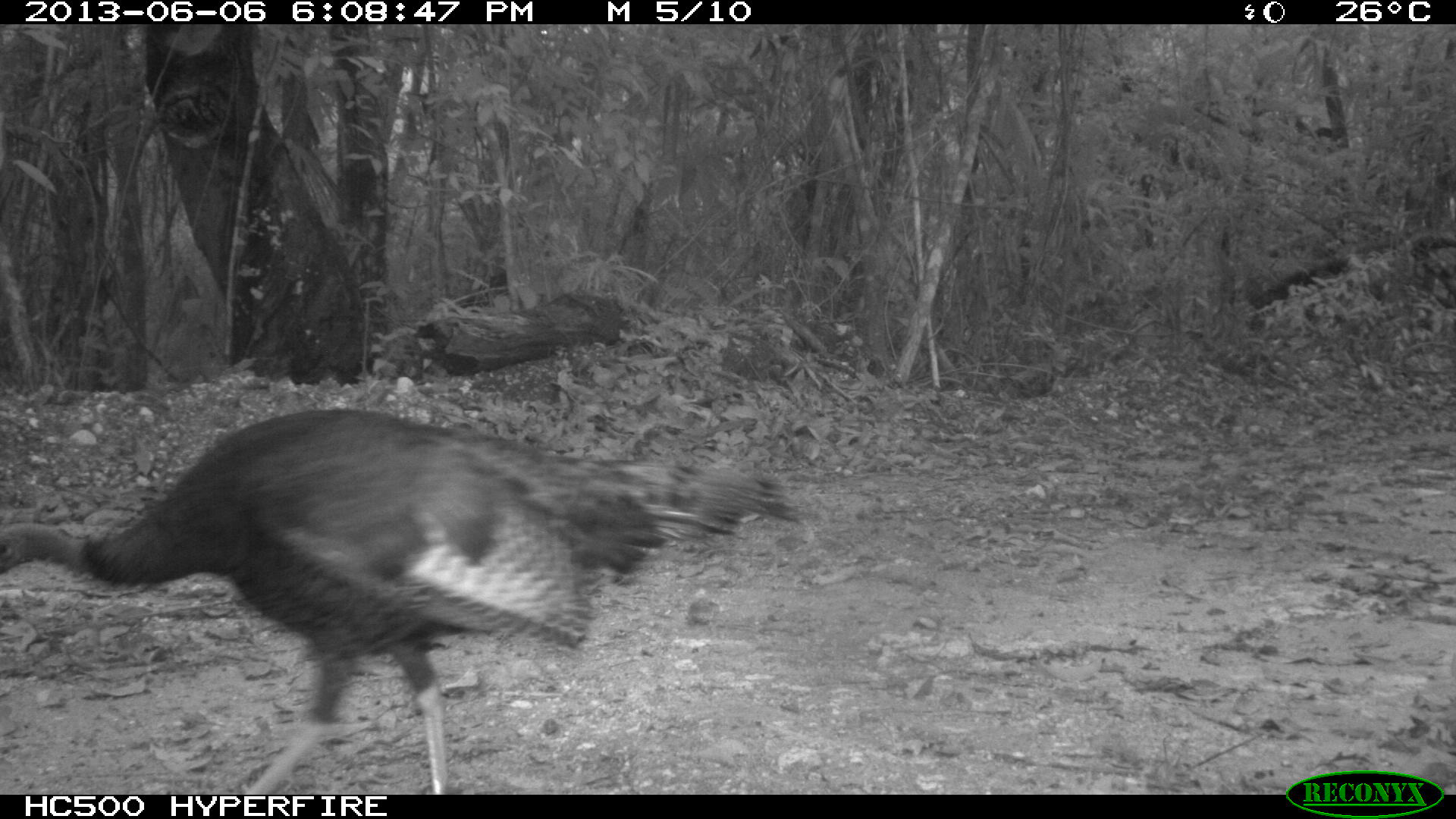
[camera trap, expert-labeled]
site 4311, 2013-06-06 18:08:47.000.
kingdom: Animalia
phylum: Chordata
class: Aves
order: Galliformes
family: Phasianidae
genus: Meleagris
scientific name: Meleagris ocellata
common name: ocellated turkey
Meleagris ocellata (ocellated turkey), count 1, sex female.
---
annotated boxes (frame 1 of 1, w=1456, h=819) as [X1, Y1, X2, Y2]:
meleagris ocellata: [1, 407, 804, 793]